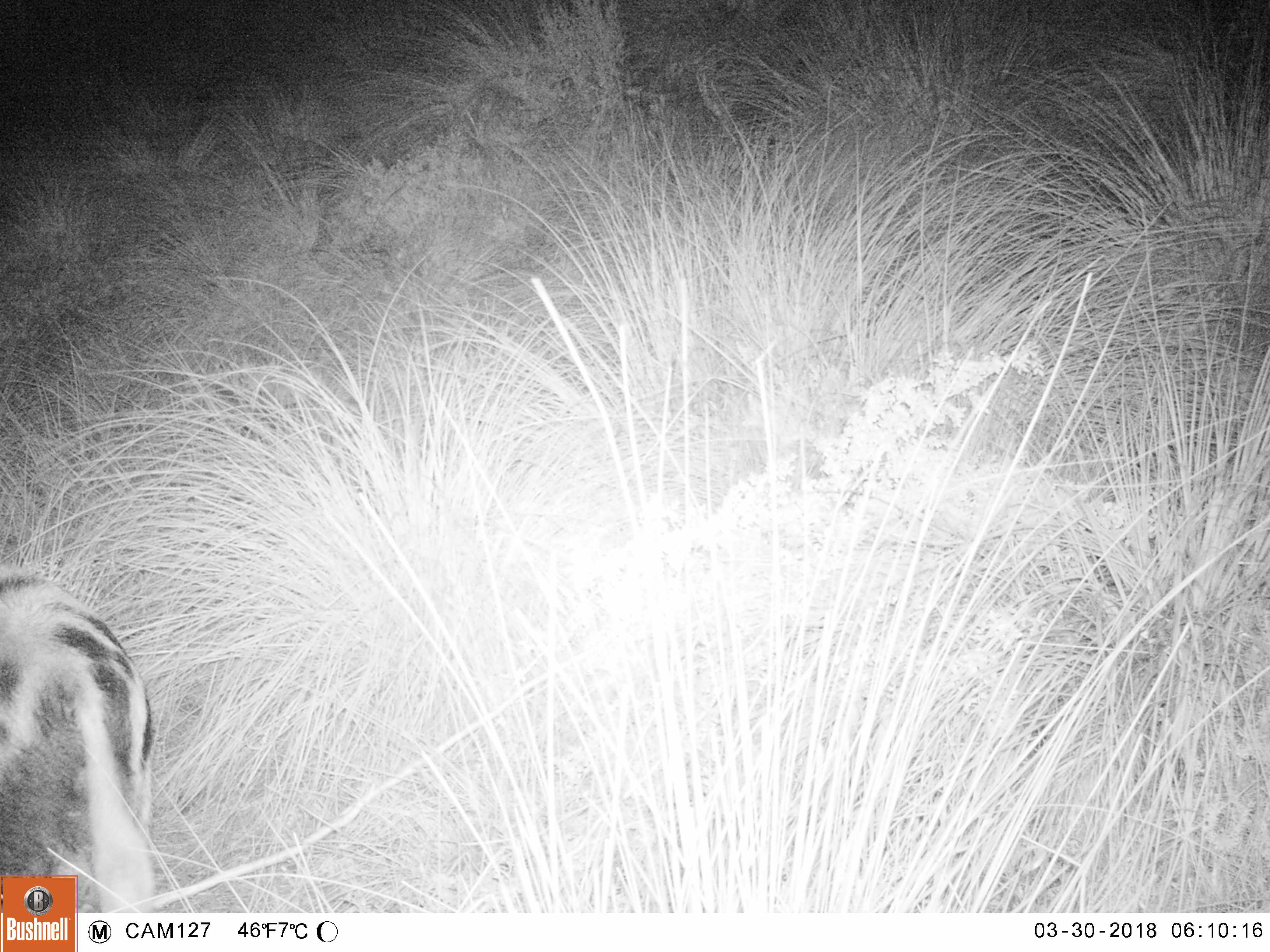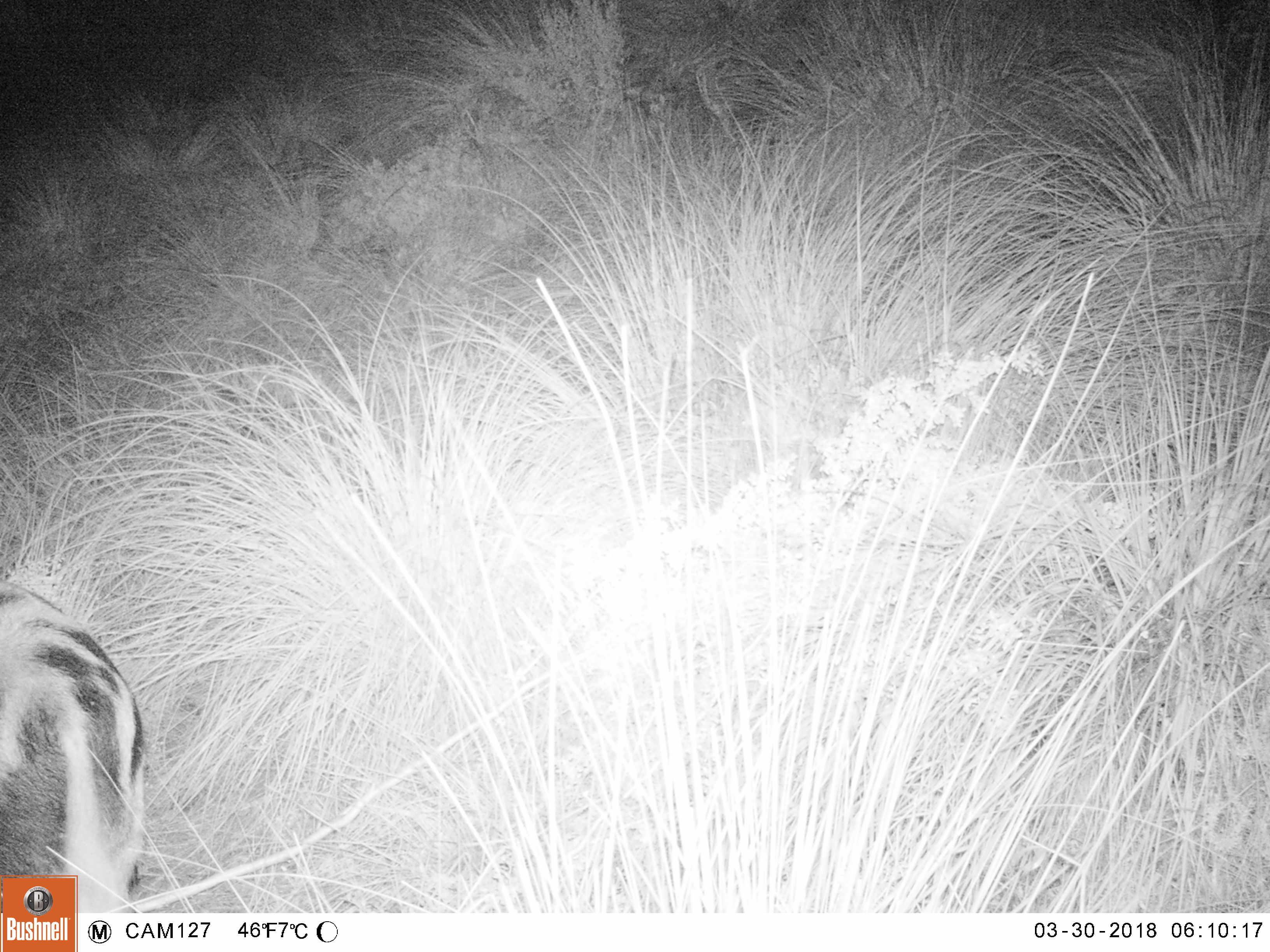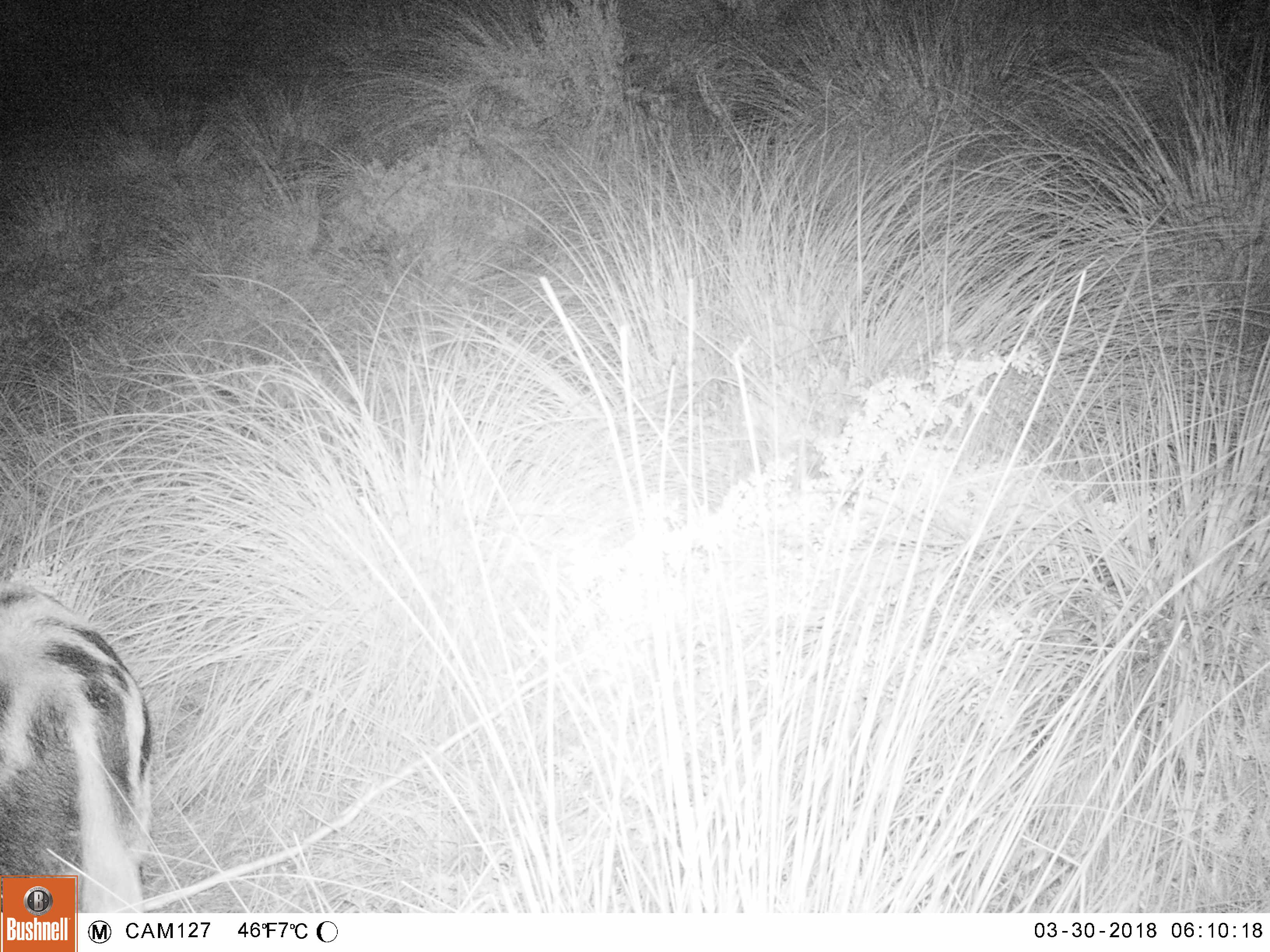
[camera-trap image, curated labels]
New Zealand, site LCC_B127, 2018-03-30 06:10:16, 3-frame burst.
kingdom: Animalia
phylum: Chordata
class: Mammalia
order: Artiodactyla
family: Suidae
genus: Sus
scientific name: Sus scrofa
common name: pig